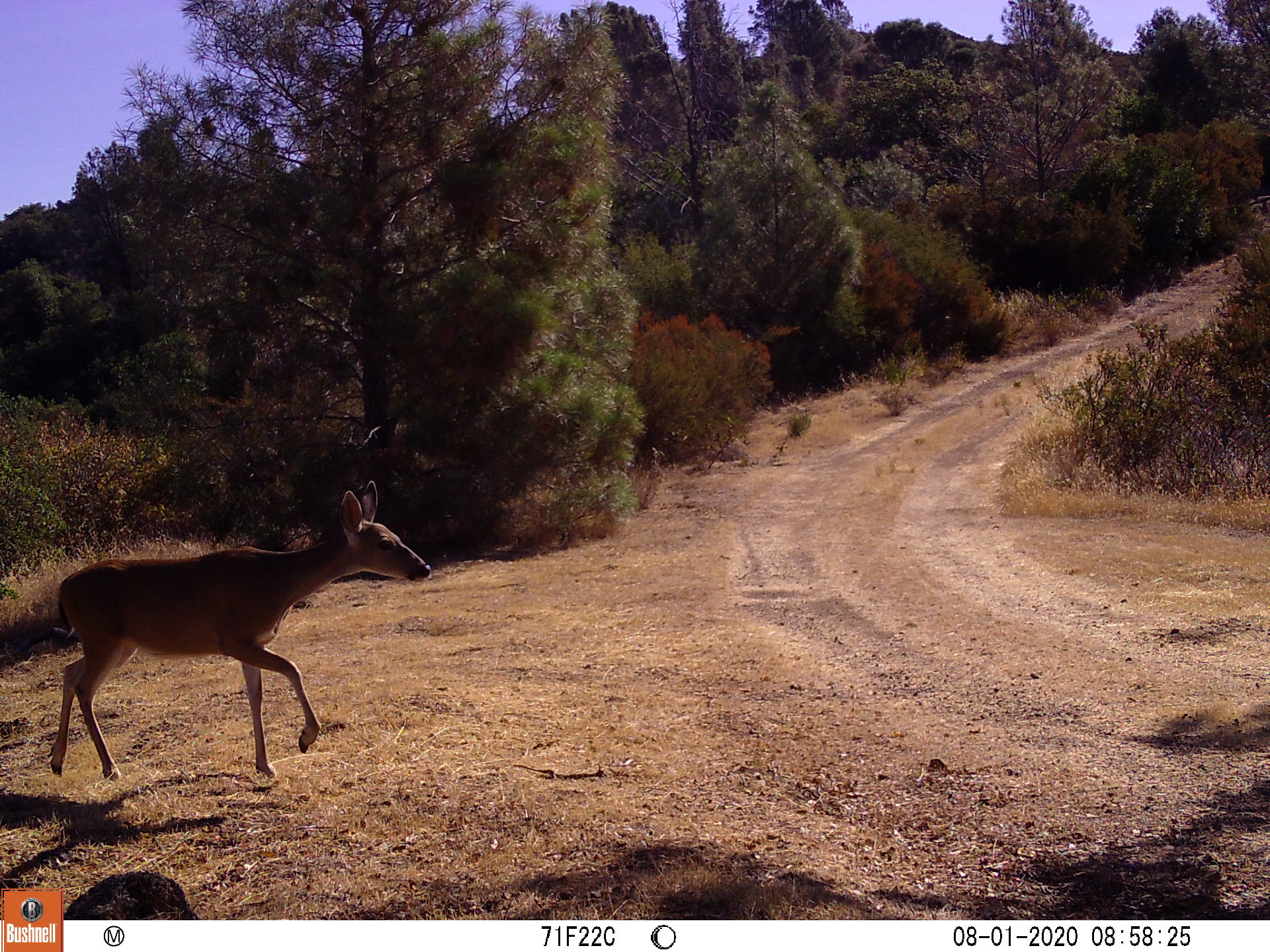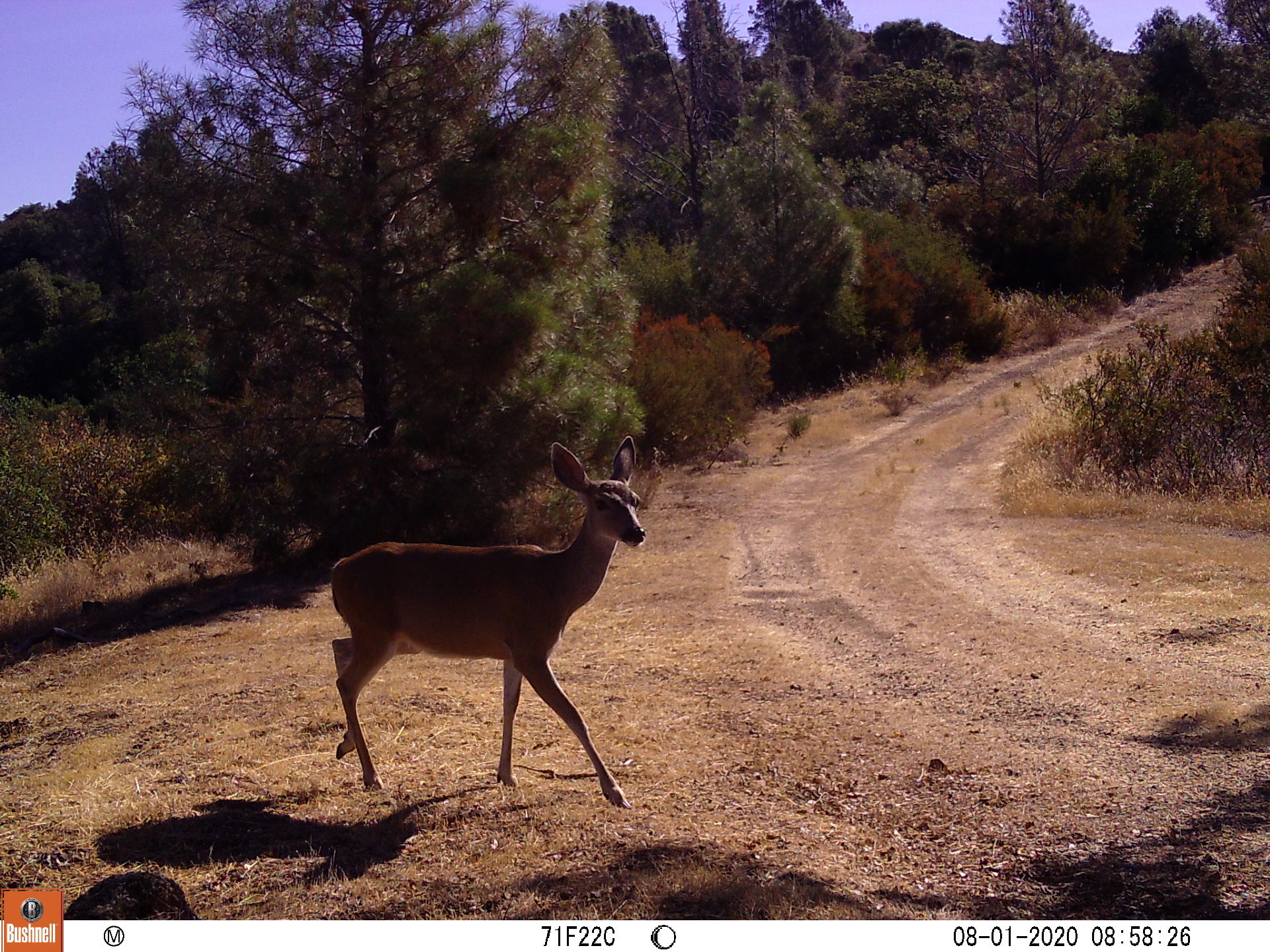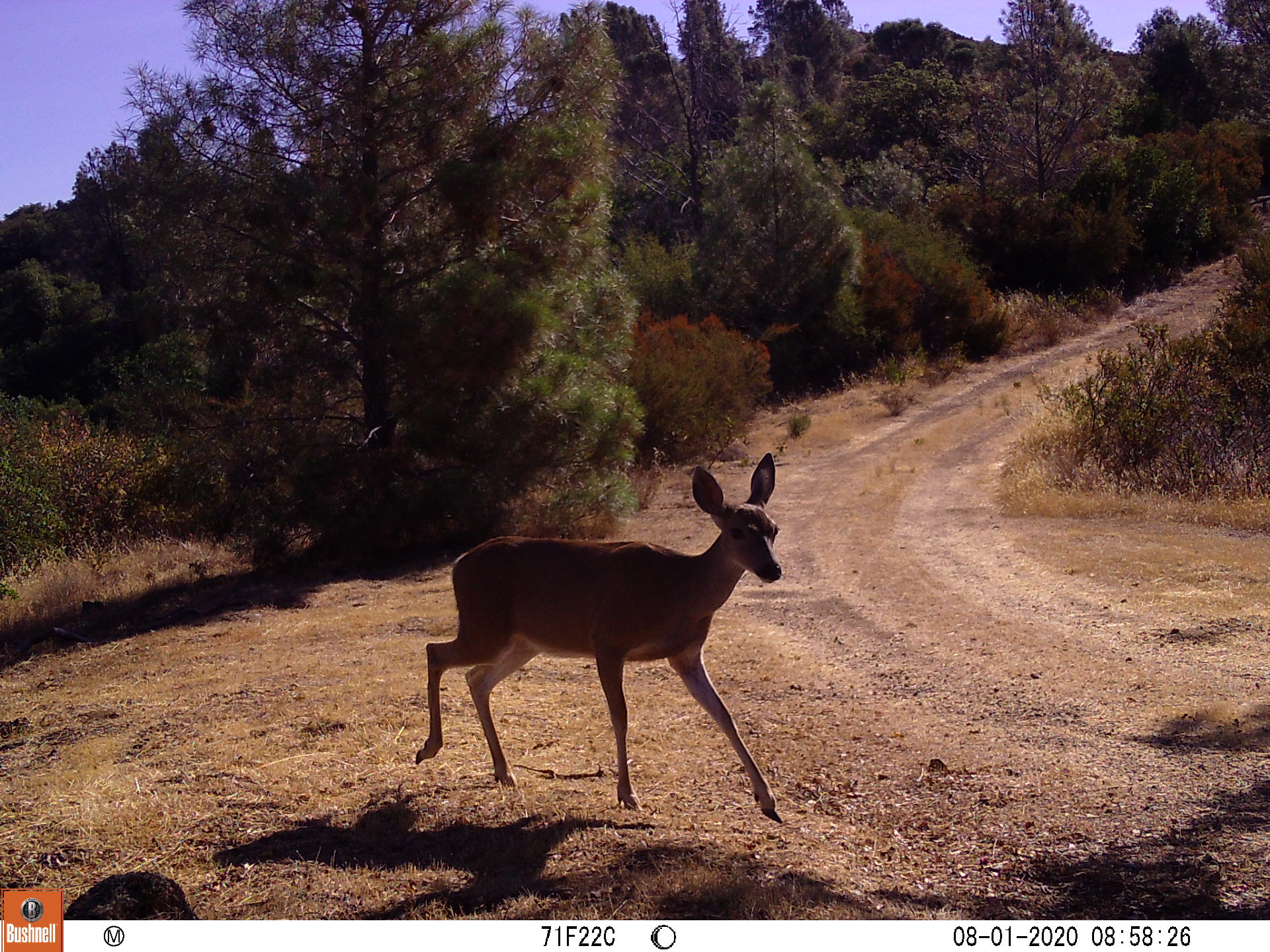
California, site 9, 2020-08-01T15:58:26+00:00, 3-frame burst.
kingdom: Animalia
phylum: Chordata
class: Mammalia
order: Artiodactyla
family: Cervidae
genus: Odocoileus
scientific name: Odocoileus hemionus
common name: mule deer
Mule deer (Odocoileus hemionus).